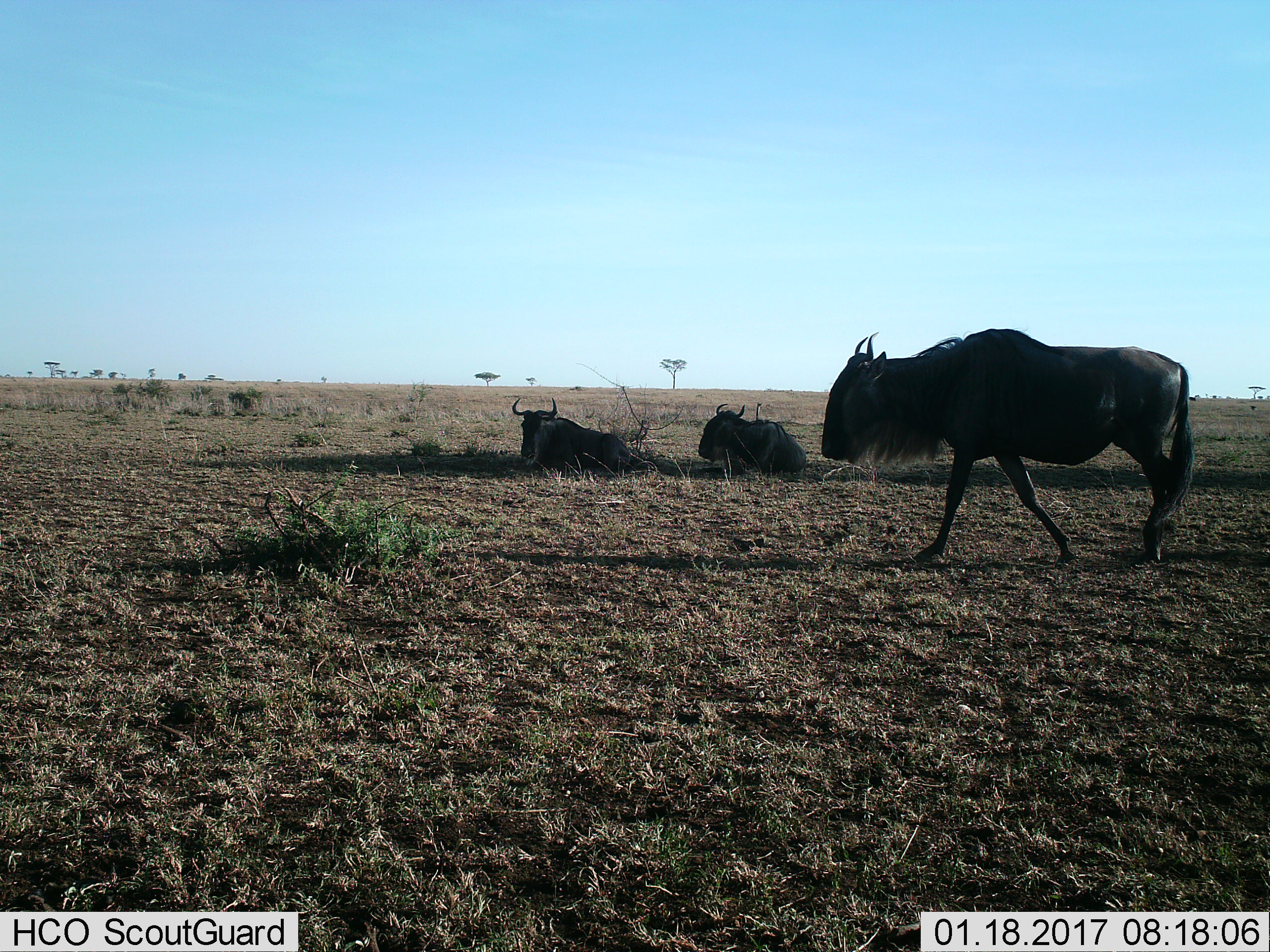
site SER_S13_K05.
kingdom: Animalia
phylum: Chordata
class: Mammalia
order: Artiodactyla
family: Bovidae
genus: Connochaetes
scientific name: Connochaetes taurinus taurinus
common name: blue wildebeest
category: wildebeestblue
Wildebeestblue (blue wildebeest) (Connochaetes taurinus taurinus), count 3. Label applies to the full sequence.